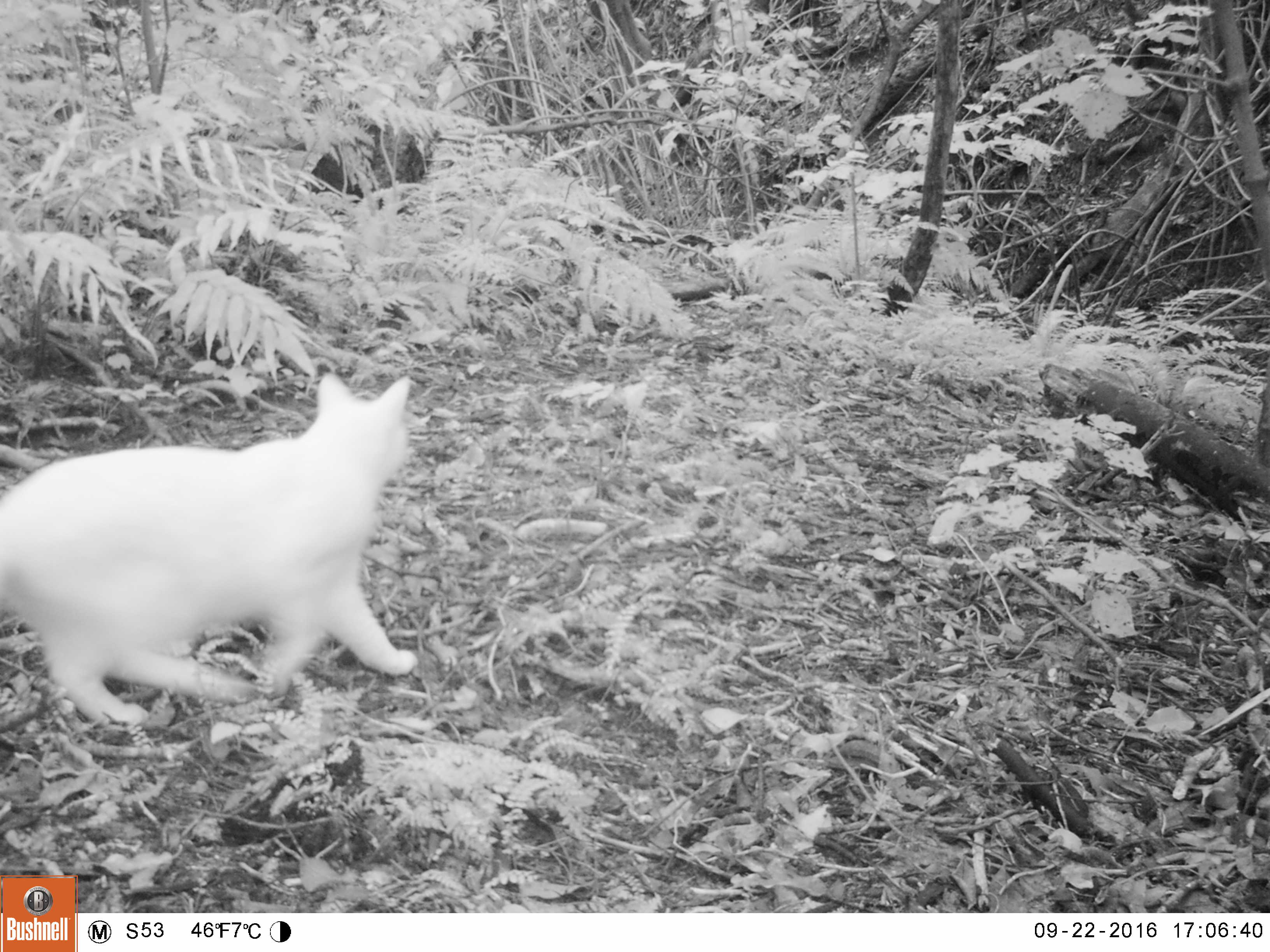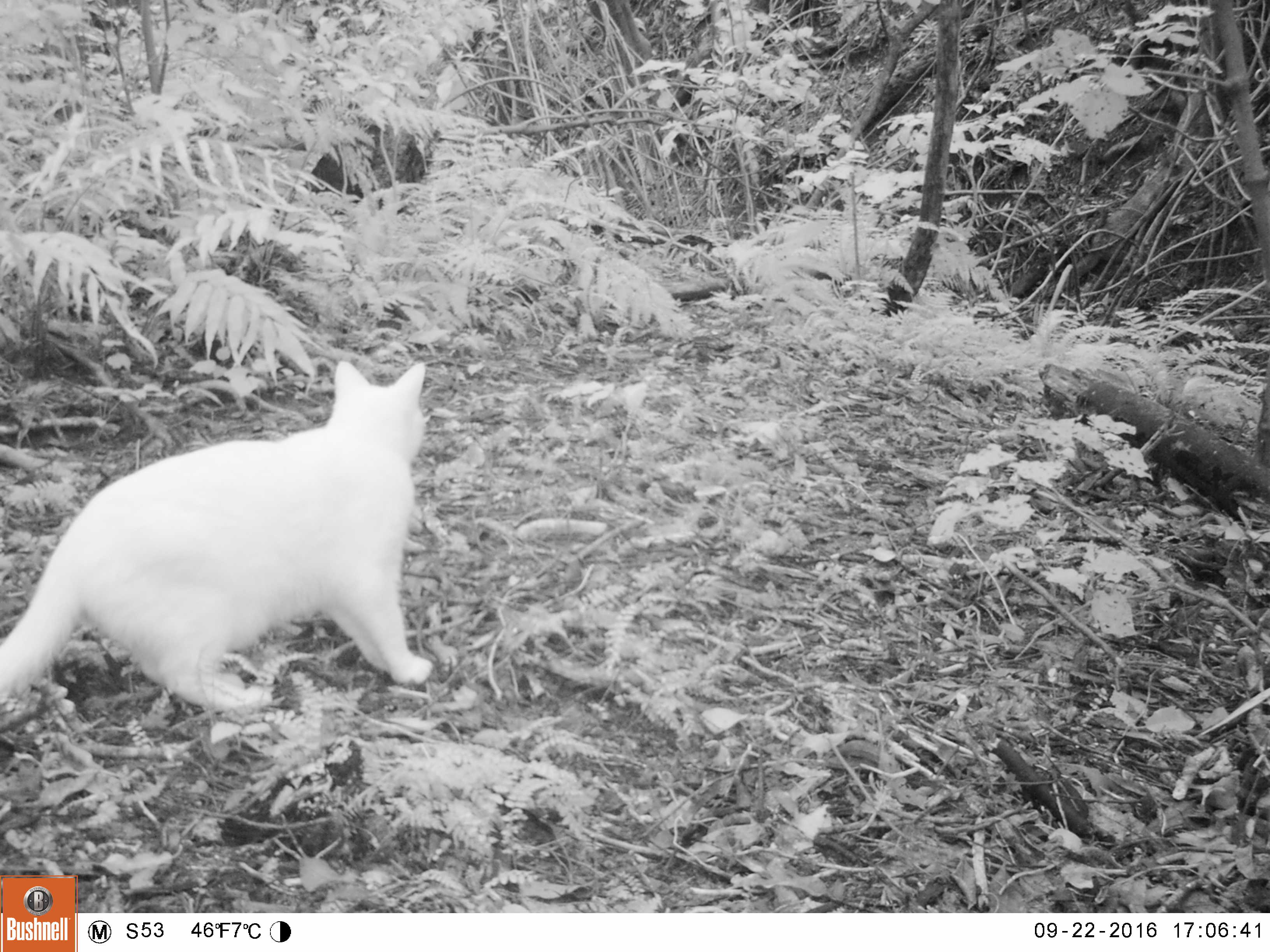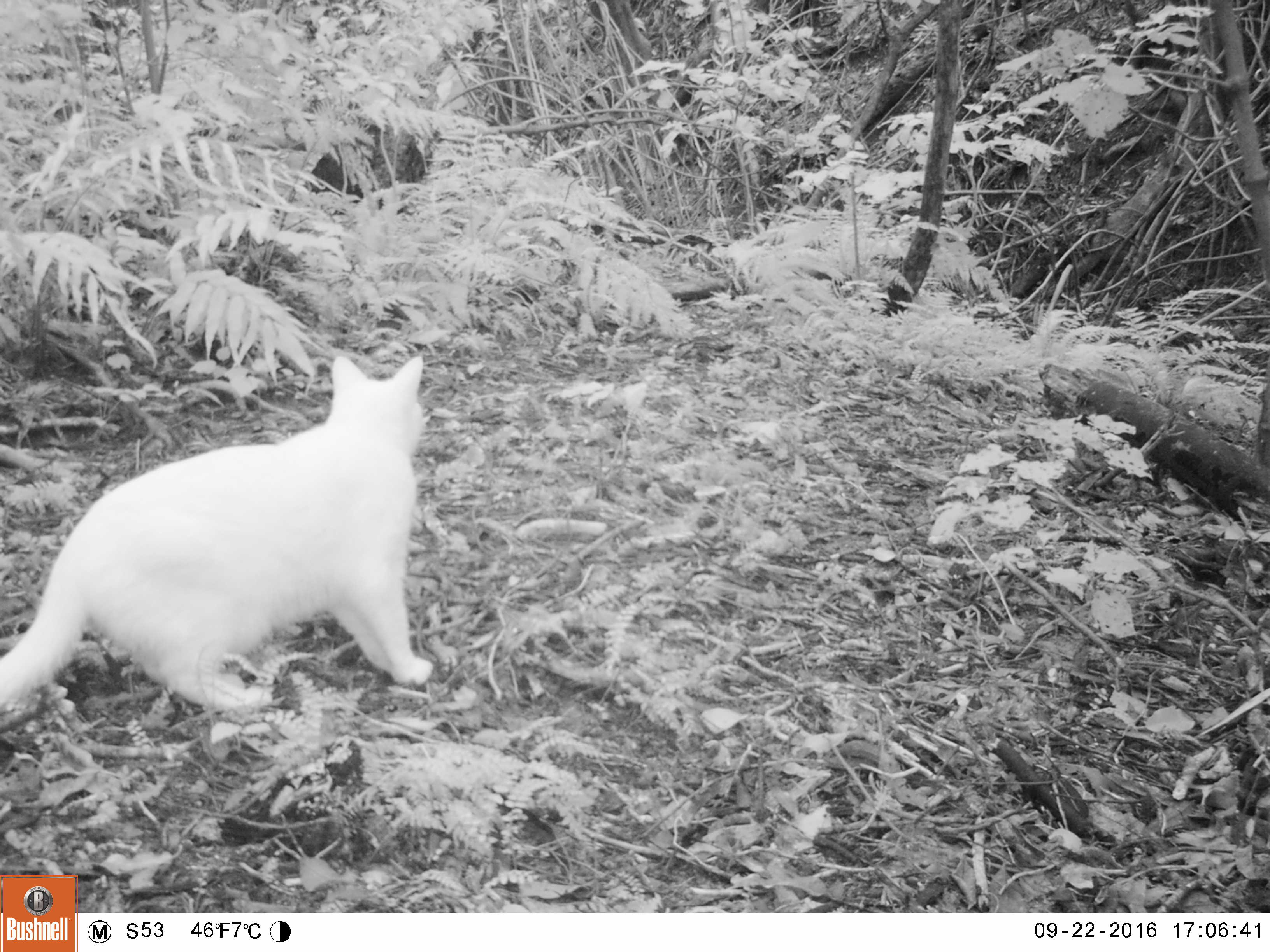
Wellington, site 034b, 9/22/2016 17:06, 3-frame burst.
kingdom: Animalia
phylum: Chordata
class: Mammalia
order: Carnivora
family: Felidae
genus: Felis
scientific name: Felis catus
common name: cat